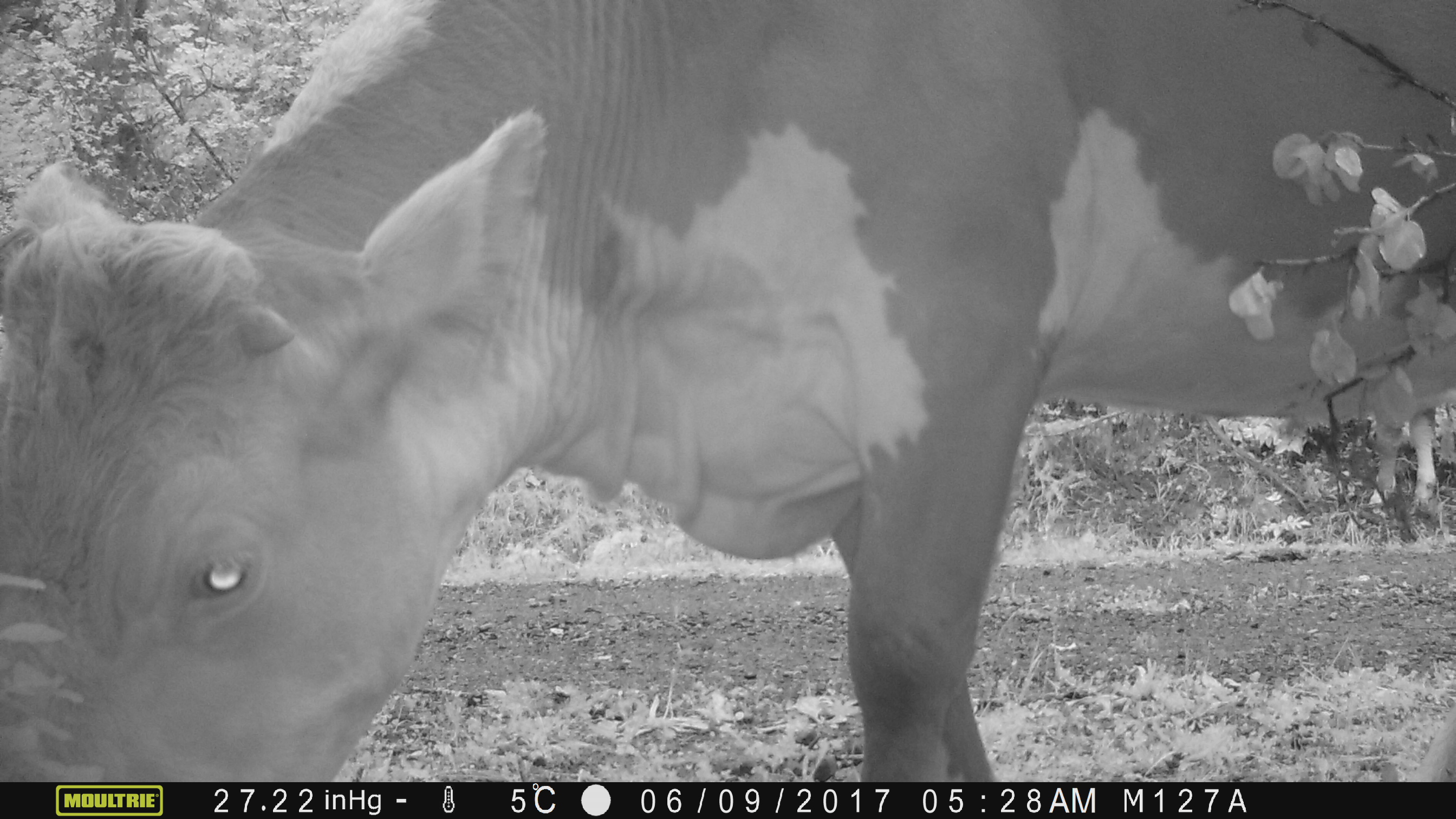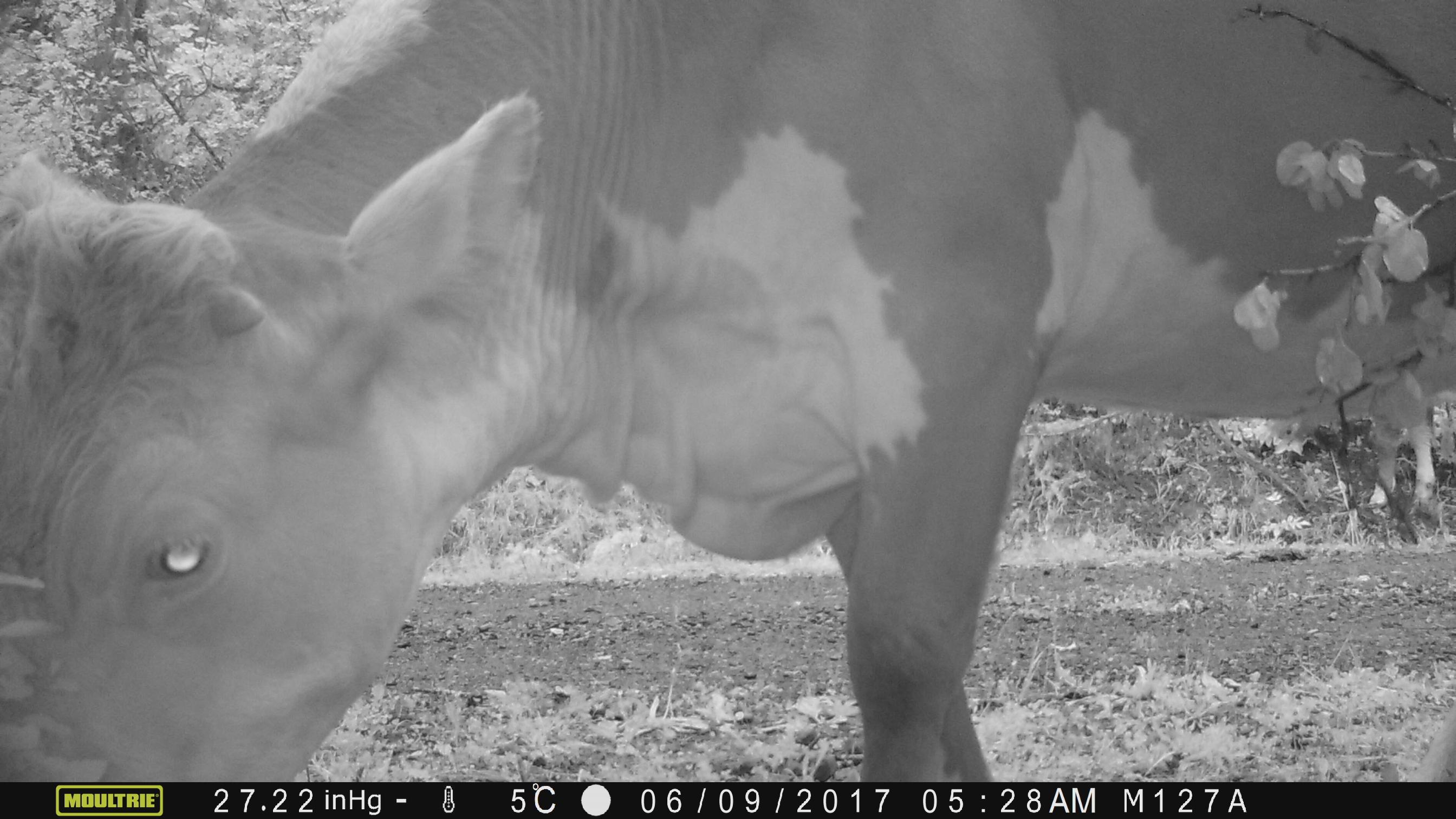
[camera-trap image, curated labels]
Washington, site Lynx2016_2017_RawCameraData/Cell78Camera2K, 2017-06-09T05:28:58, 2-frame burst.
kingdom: Animalia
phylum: Chordata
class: Mammalia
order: Artiodactyla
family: Bovidae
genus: Bos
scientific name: Bos taurus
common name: domestic cattle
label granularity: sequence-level